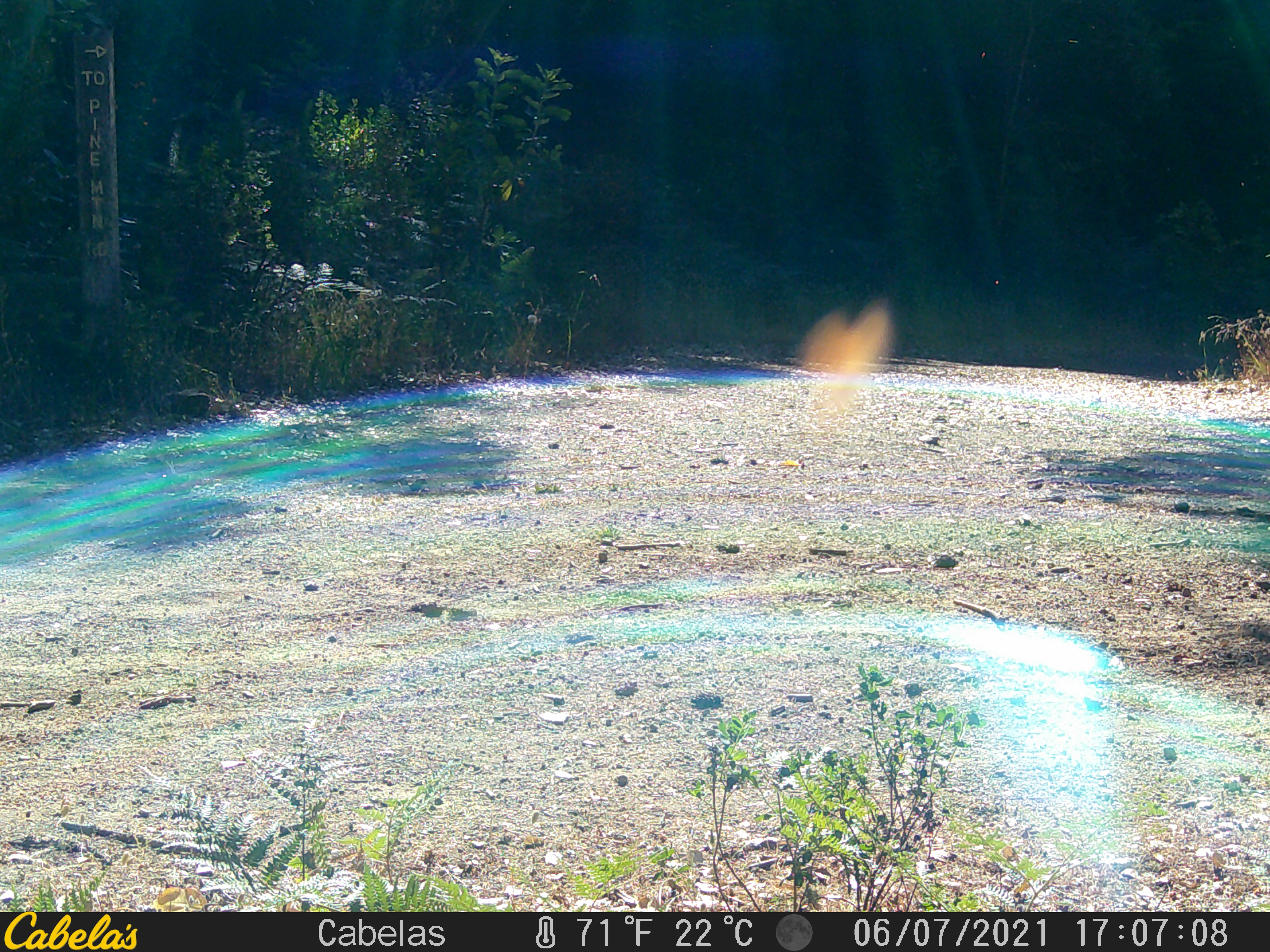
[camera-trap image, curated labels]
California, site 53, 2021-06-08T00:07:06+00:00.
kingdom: Animalia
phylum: Chordata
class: Aves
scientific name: Aves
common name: bird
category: unknown bird